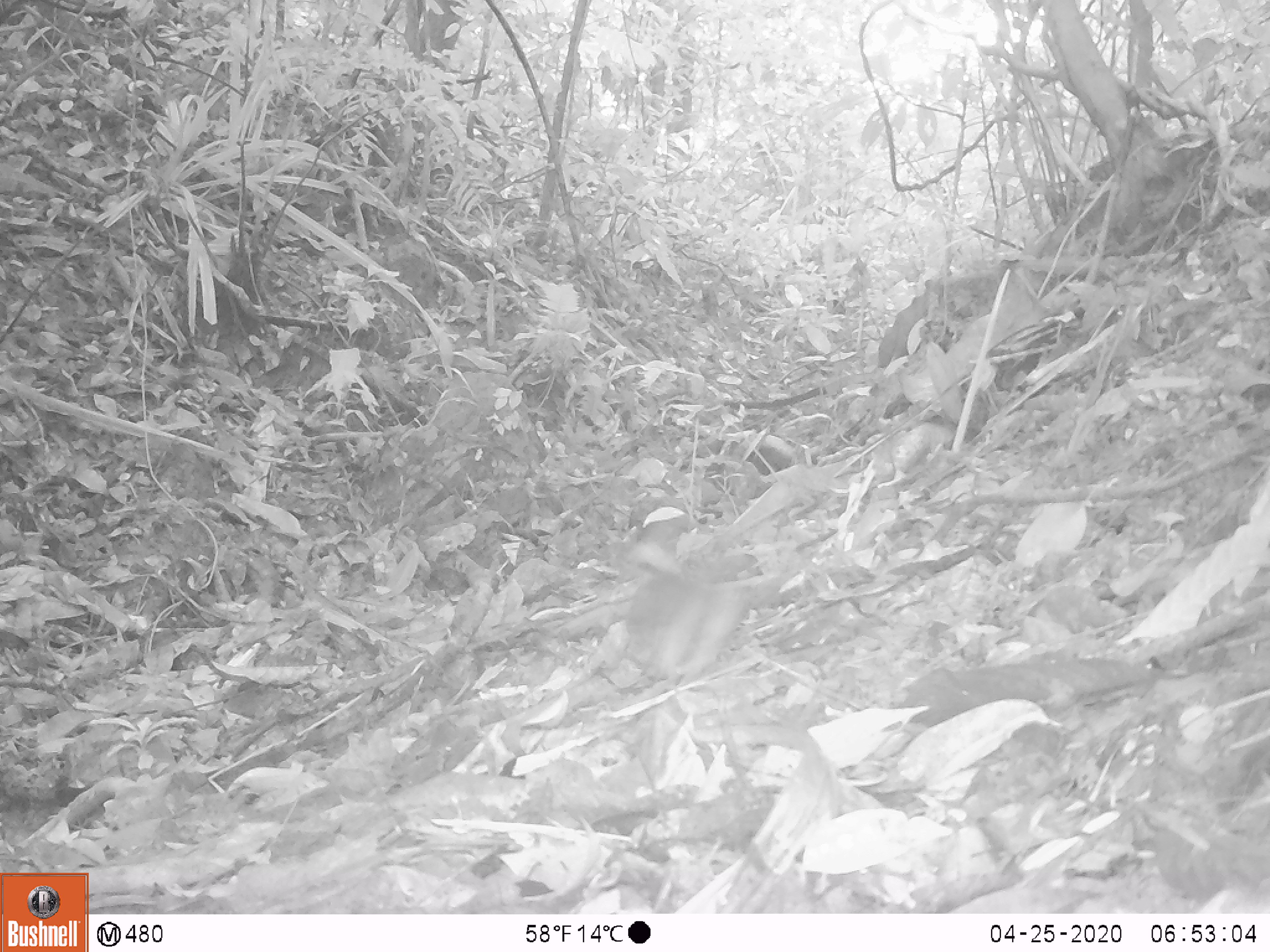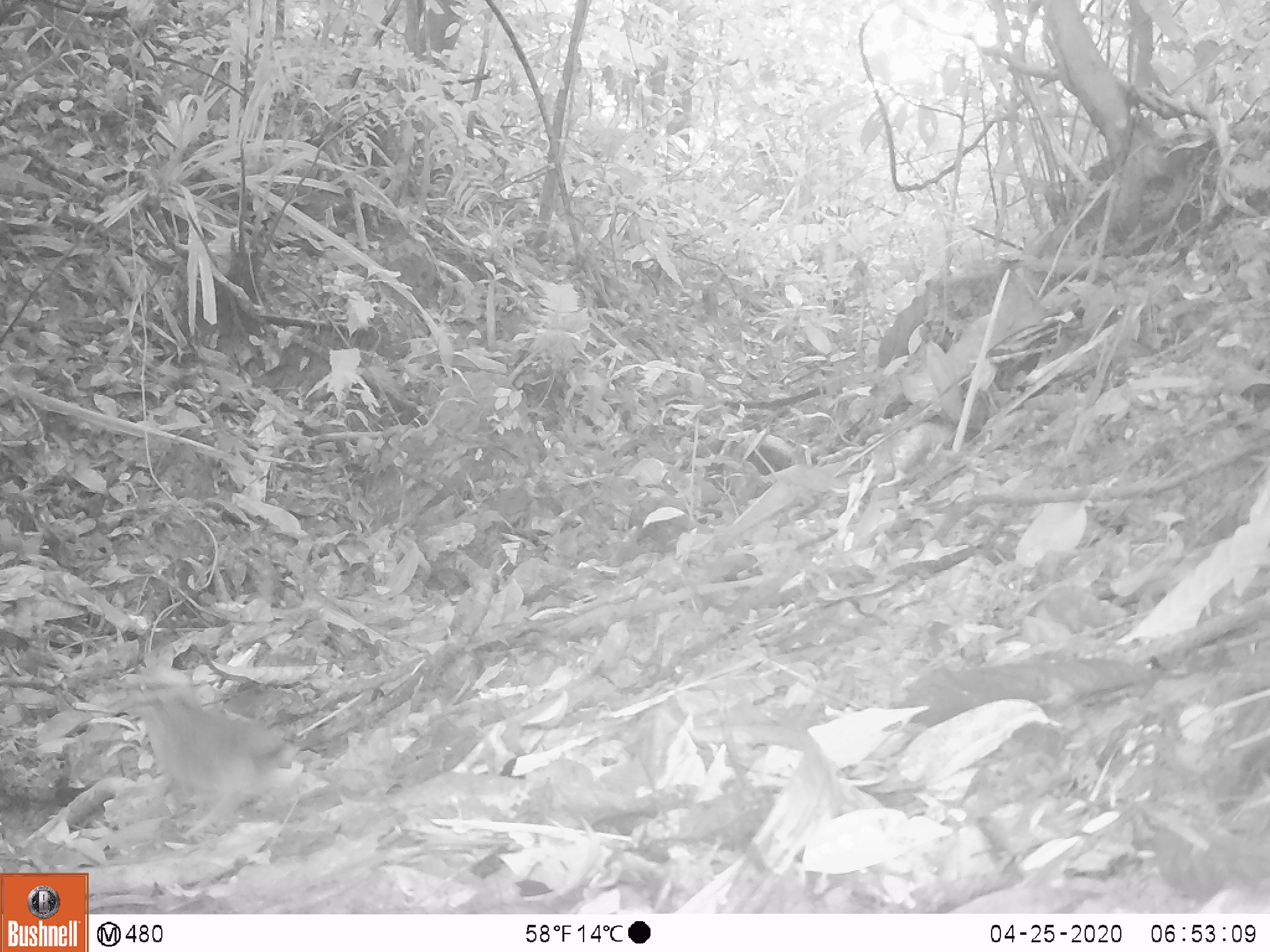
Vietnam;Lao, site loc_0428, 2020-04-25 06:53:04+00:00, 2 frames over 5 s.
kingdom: Animalia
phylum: Chordata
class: Aves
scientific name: Aves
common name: bird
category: unidentified bird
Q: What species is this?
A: Unidentified bird (bird) (Aves).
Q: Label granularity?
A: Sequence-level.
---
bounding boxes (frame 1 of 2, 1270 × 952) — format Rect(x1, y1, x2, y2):
unidentified bird: Rect(616, 536, 754, 686)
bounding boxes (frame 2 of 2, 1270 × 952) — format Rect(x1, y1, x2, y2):
unidentified bird: Rect(104, 665, 299, 841)